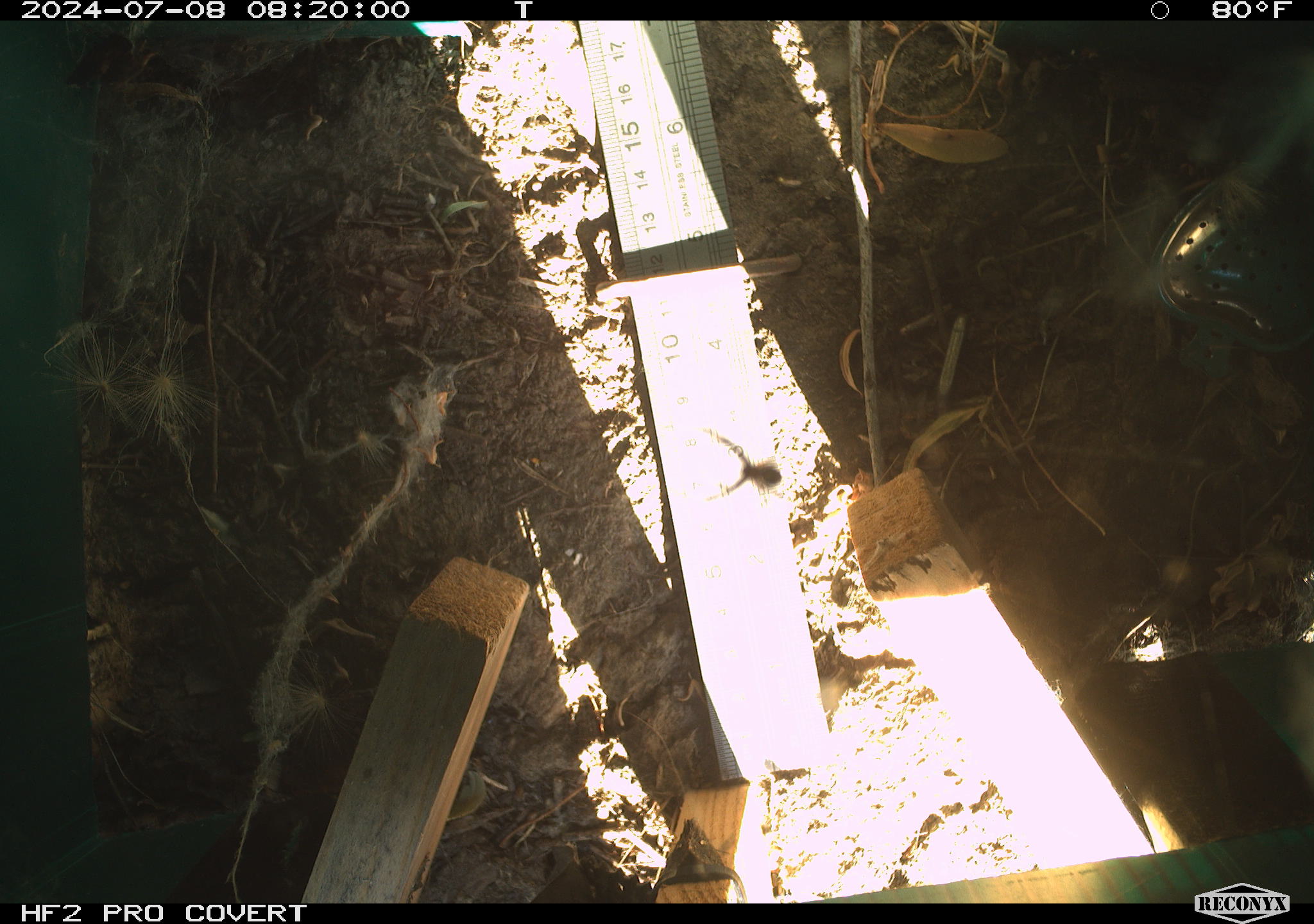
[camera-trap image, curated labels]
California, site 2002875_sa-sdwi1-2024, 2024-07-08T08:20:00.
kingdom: Animalia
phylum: Arthropoda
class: Arachnida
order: Araneae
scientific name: Araneae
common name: spider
Spider (Araneae).